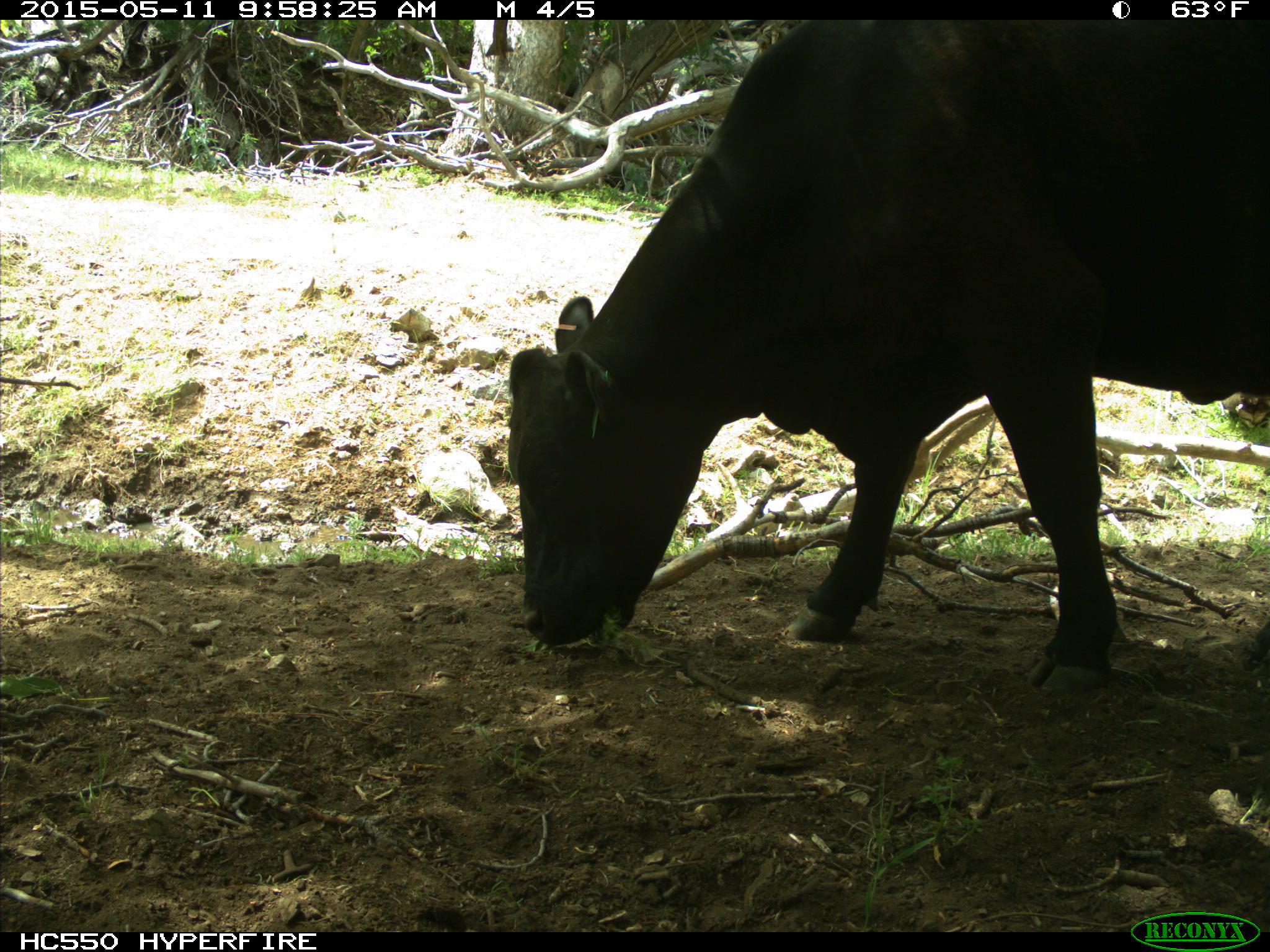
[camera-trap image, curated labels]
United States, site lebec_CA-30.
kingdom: Animalia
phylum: Chordata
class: Mammalia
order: Artiodactyla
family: Bovidae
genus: Bos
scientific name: Bos taurus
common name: domestic cow